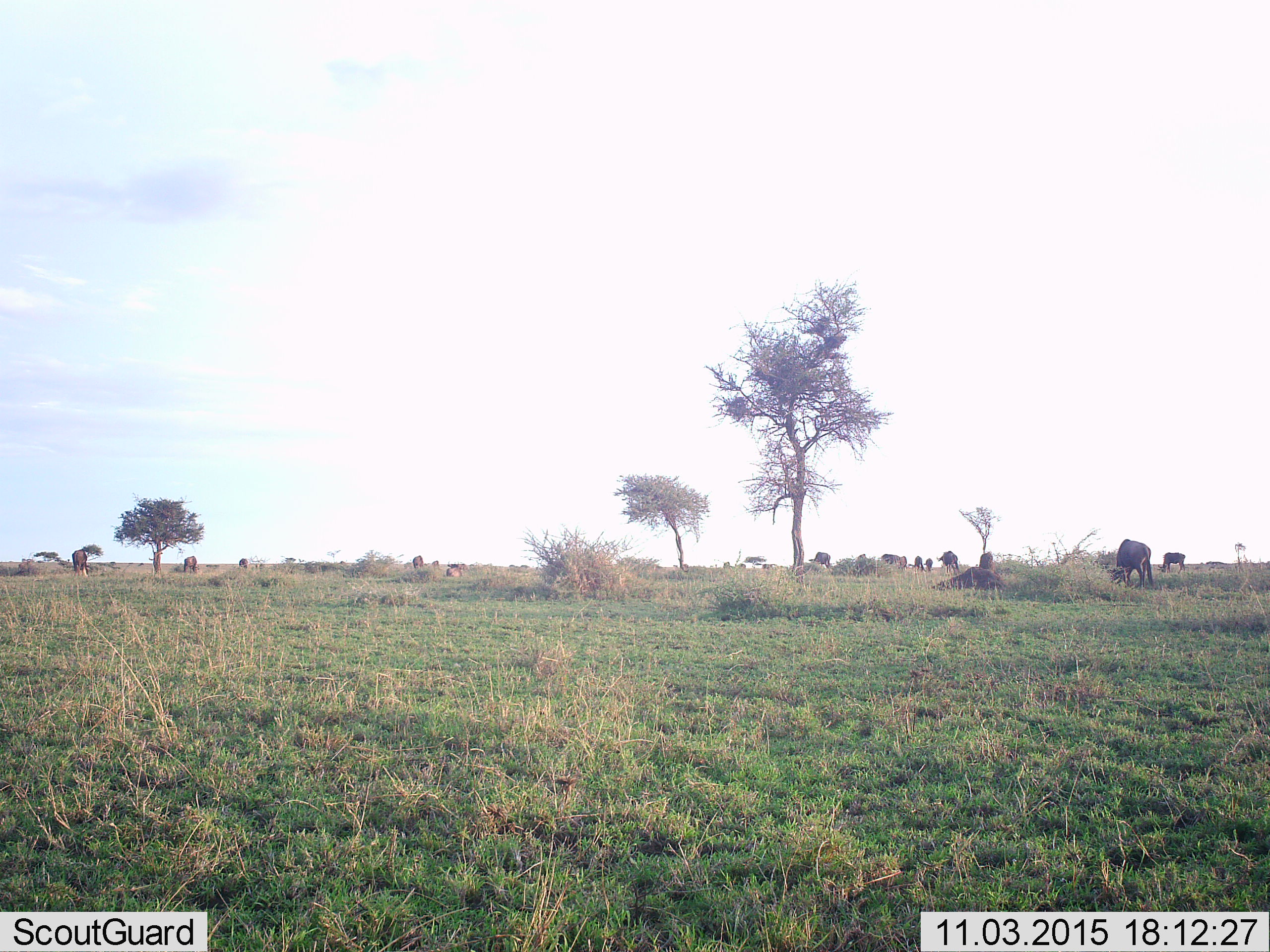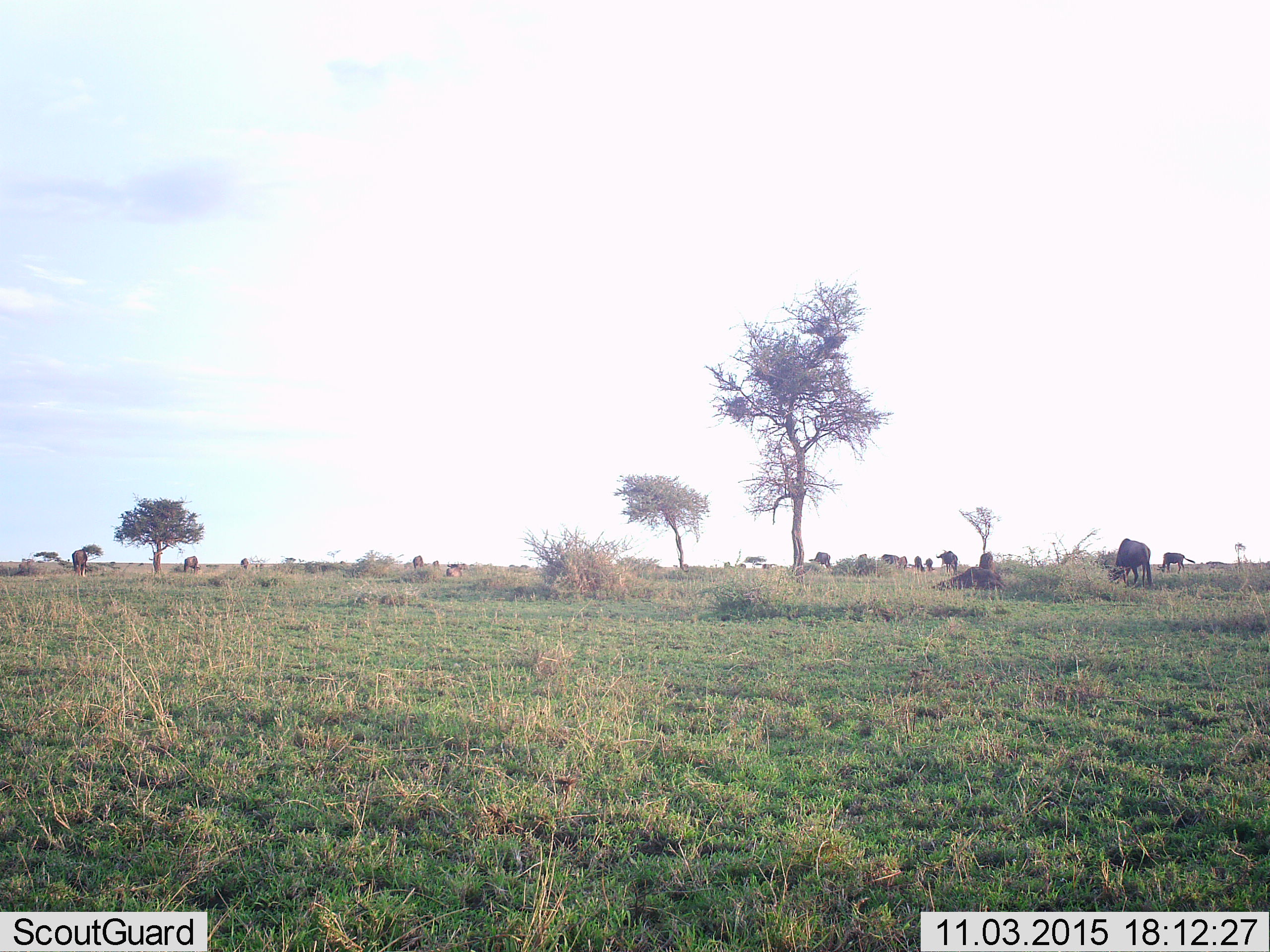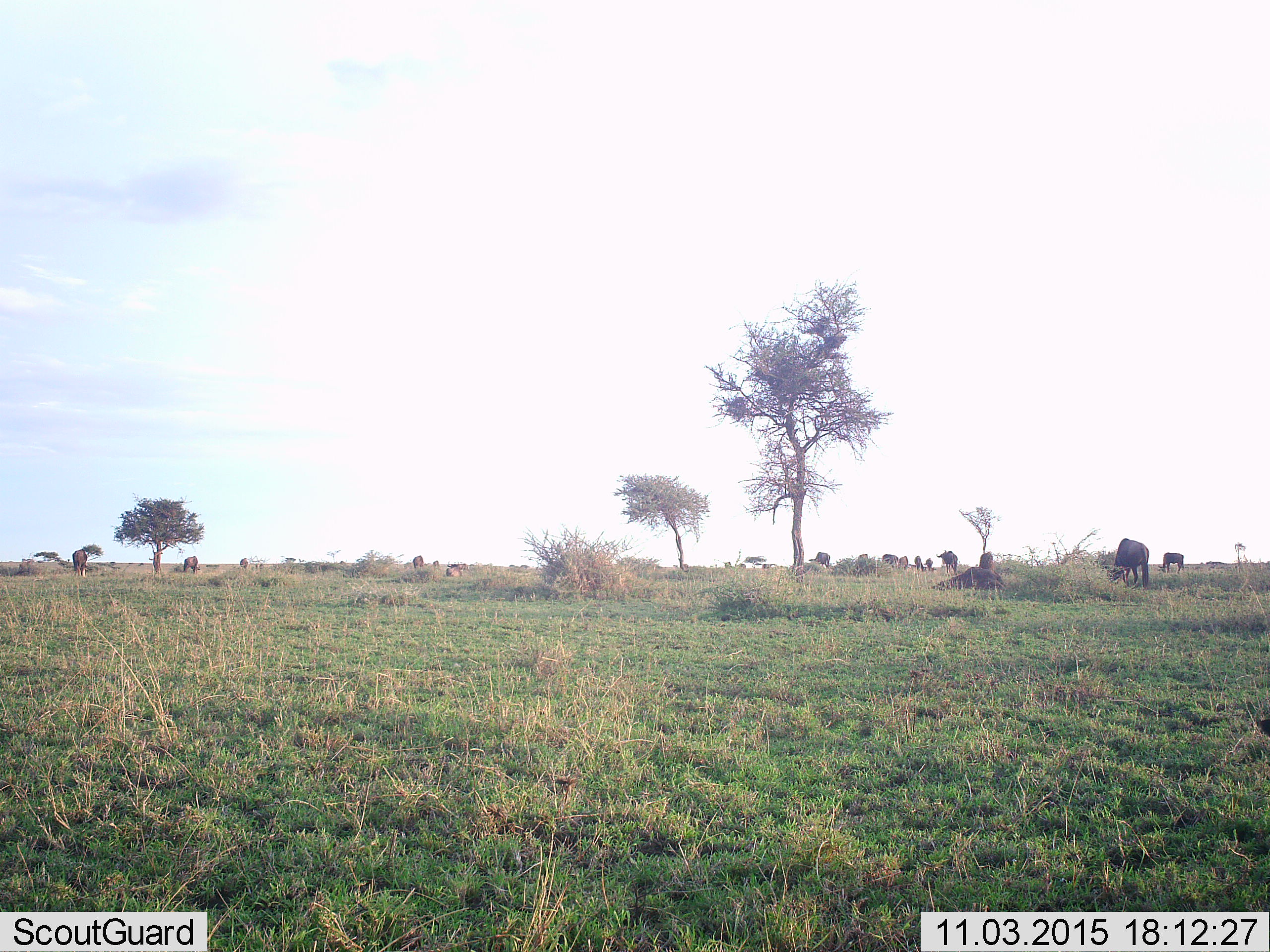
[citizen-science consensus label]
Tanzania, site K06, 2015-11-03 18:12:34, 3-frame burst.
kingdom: Animalia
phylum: Chordata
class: Mammalia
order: Artiodactyla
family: Bovidae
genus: Connochaetes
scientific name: Connochaetes taurinus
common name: blue wildebeest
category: wildebeest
Wildebeest (blue wildebeest) (Connochaetes taurinus), count 11-50. Behavior (volunteer vote fractions): standing 33%, resting 17%, moving 50%, interacting 0%. Young present (vote fraction): 0%. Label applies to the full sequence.